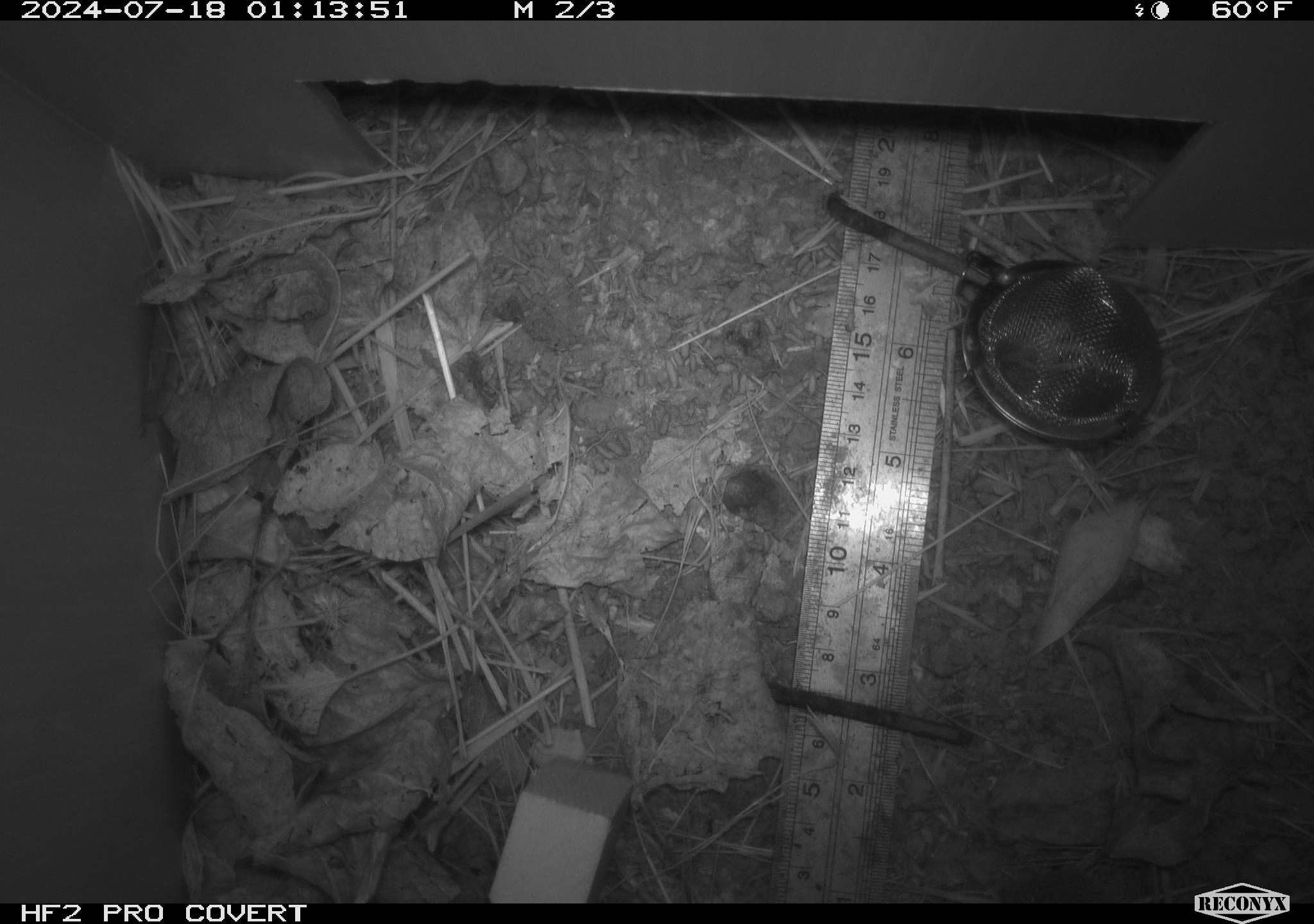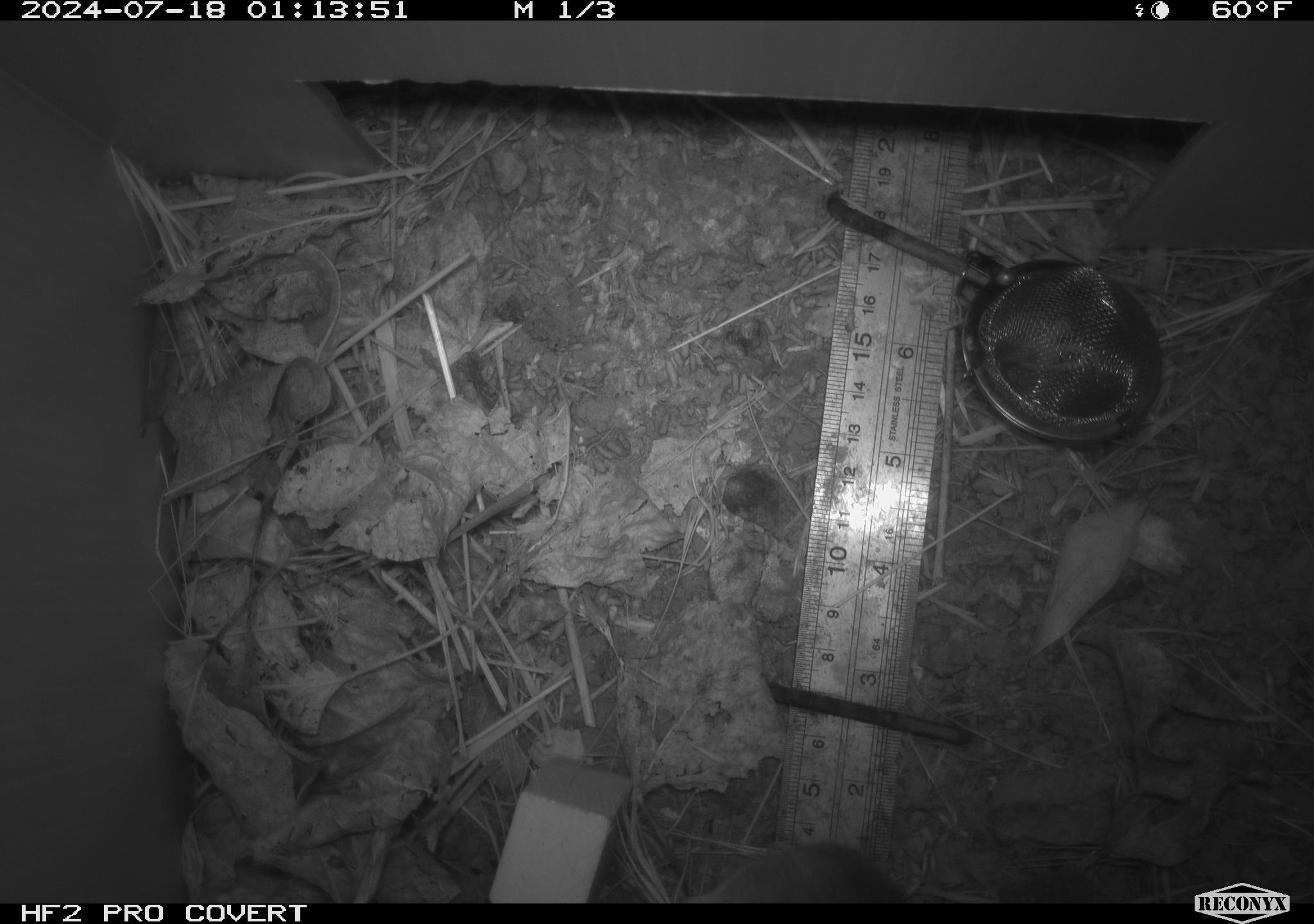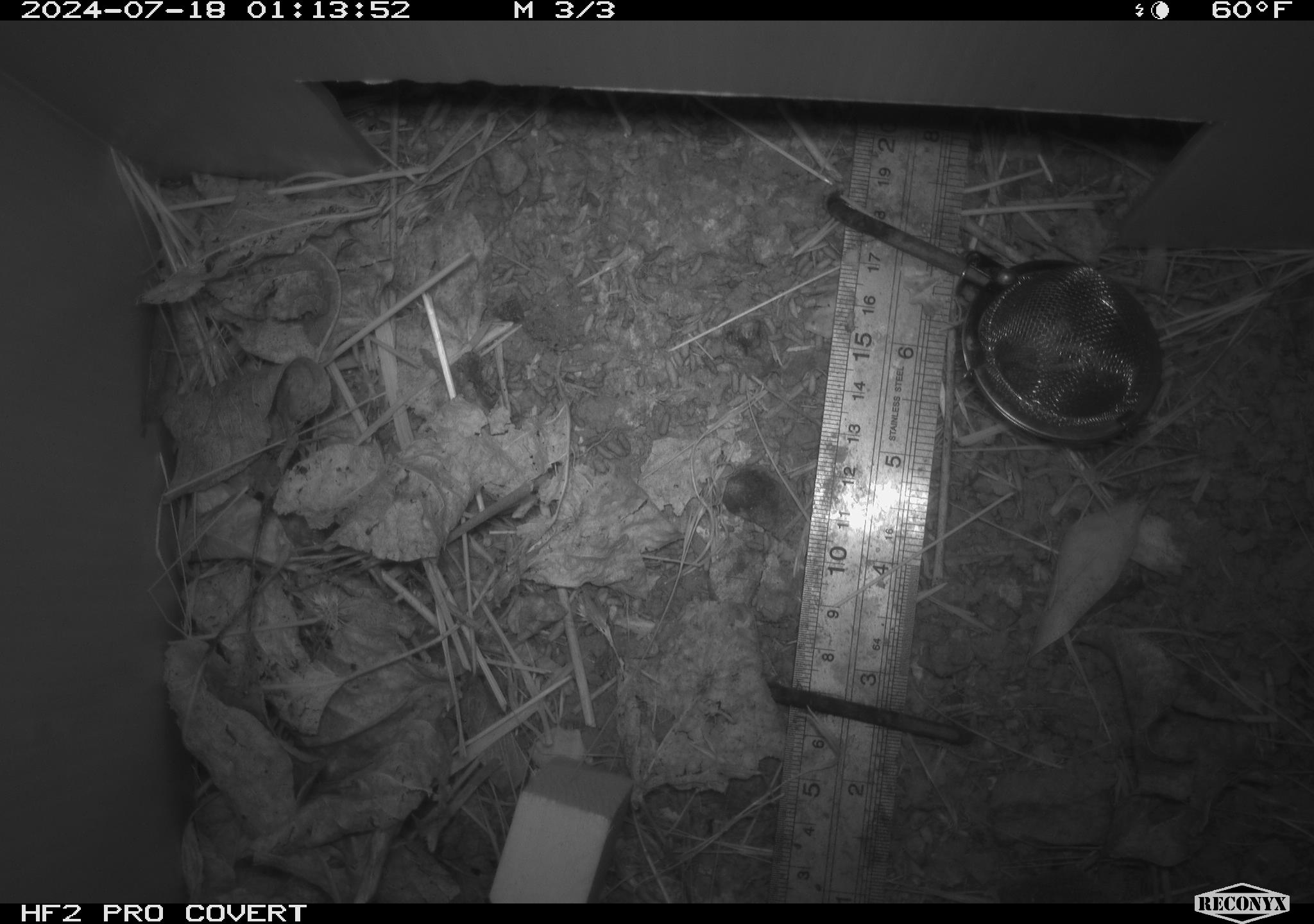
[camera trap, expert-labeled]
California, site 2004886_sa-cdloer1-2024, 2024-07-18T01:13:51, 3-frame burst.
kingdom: Animalia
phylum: Chordata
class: Mammalia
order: Rodentia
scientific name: Rodentia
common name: mouse species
Mouse species (Rodentia).